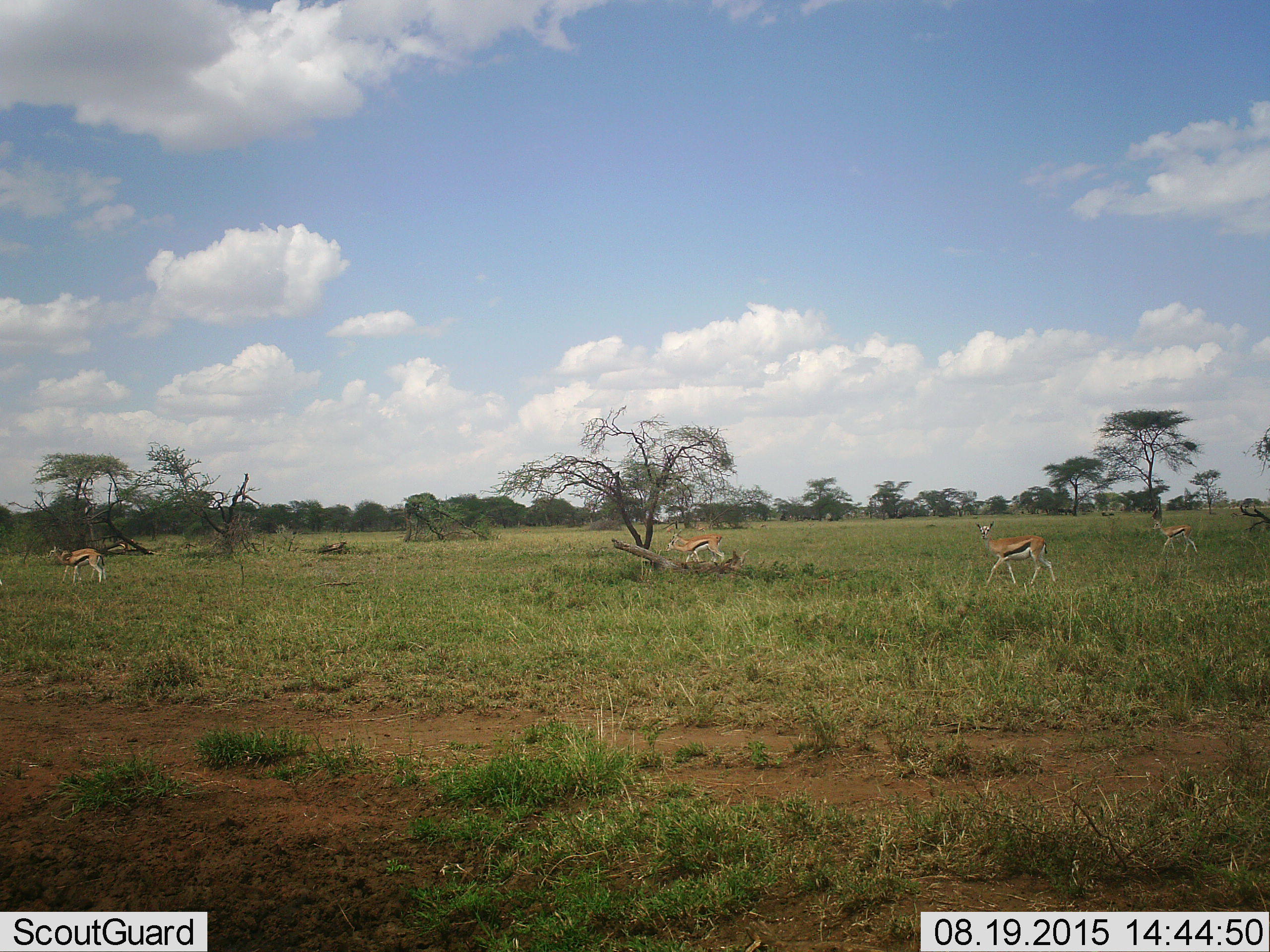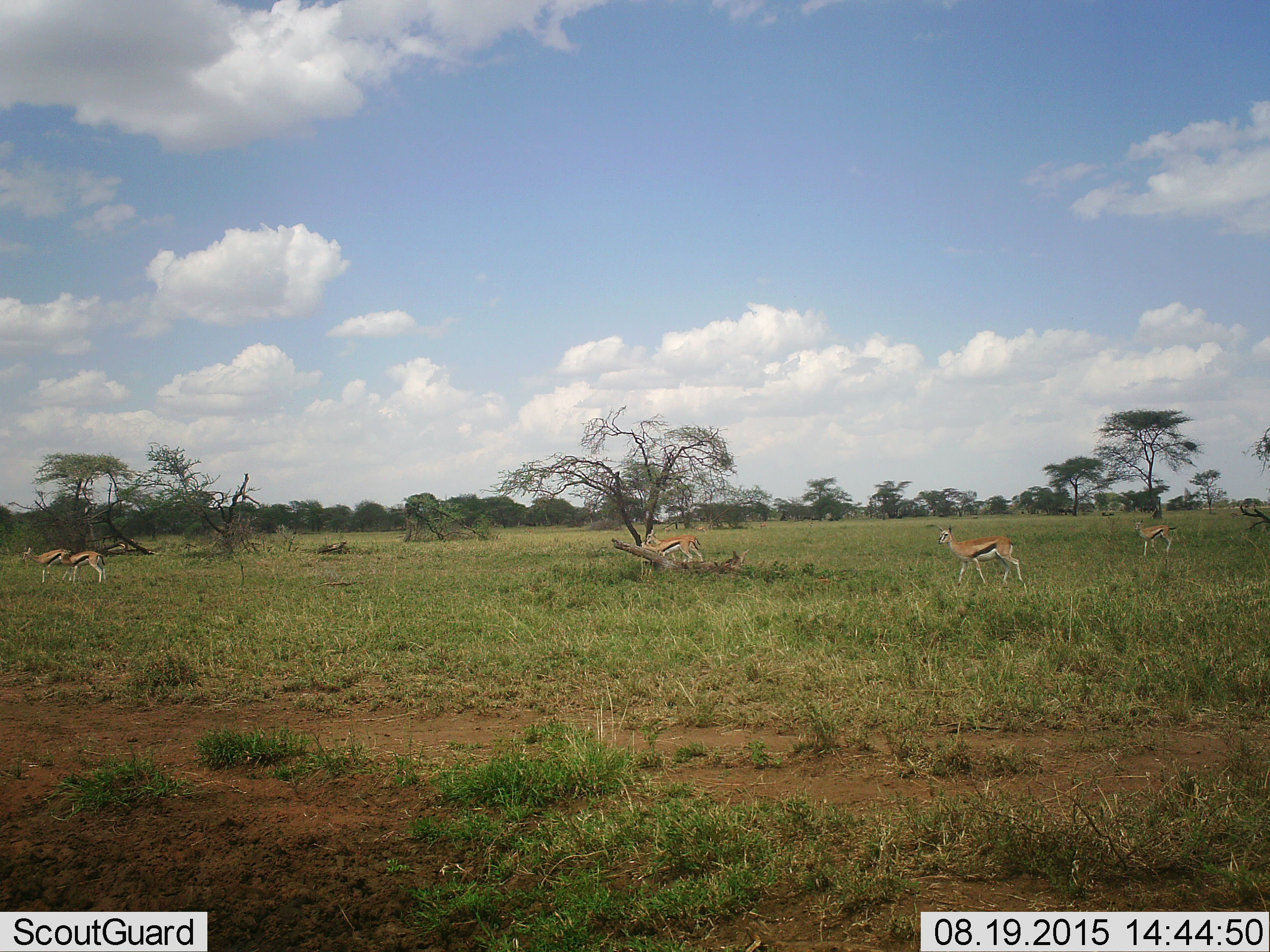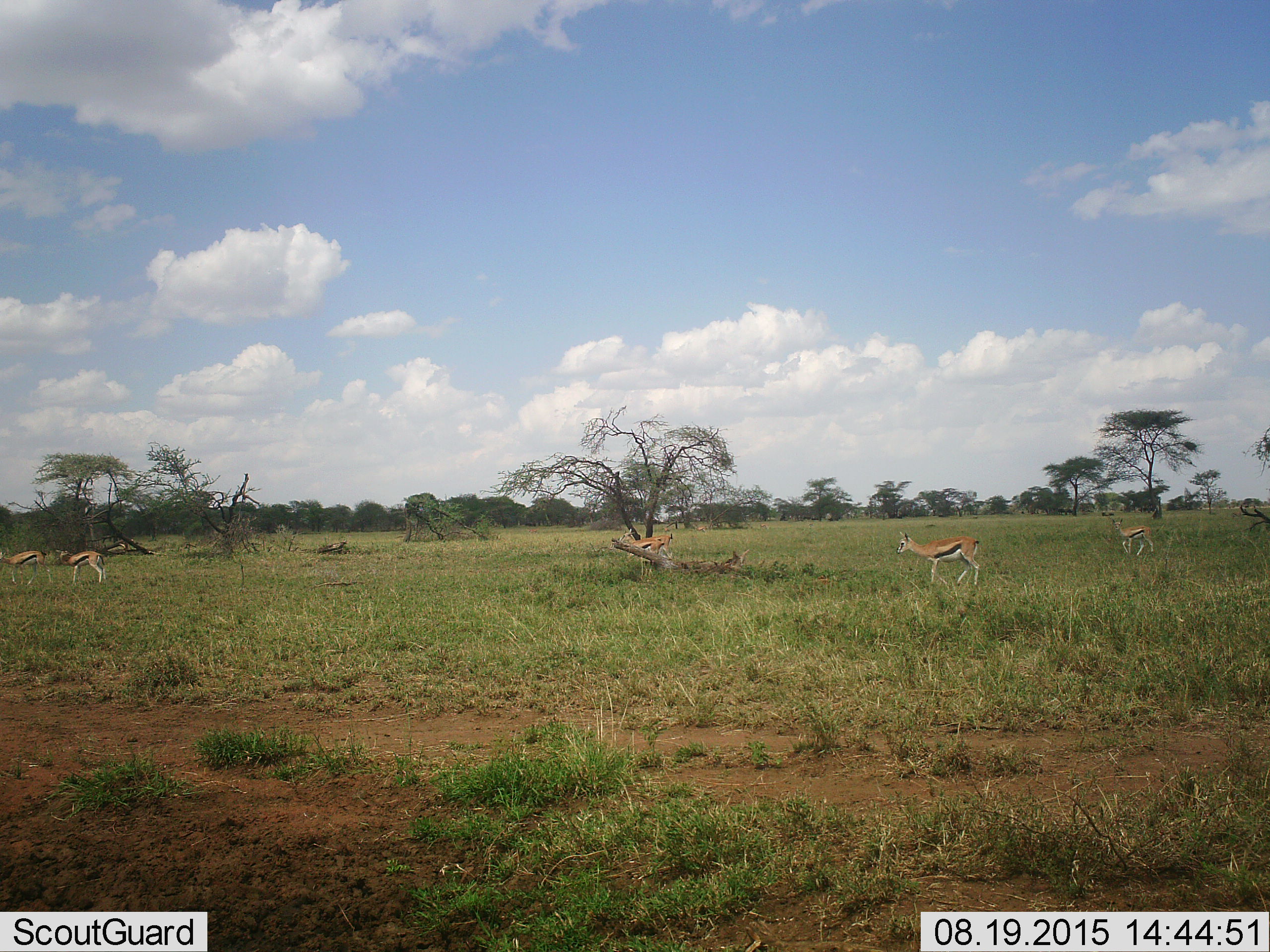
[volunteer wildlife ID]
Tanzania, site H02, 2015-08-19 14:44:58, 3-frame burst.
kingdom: Animalia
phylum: Chordata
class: Mammalia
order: Artiodactyla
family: Bovidae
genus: Eudorcas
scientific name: Eudorcas thomsonii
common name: thomson's gazelle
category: gazellethomsons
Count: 6.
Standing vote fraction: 50%.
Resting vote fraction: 0%.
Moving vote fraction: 88%.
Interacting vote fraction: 0%.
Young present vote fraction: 25%.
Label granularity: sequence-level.